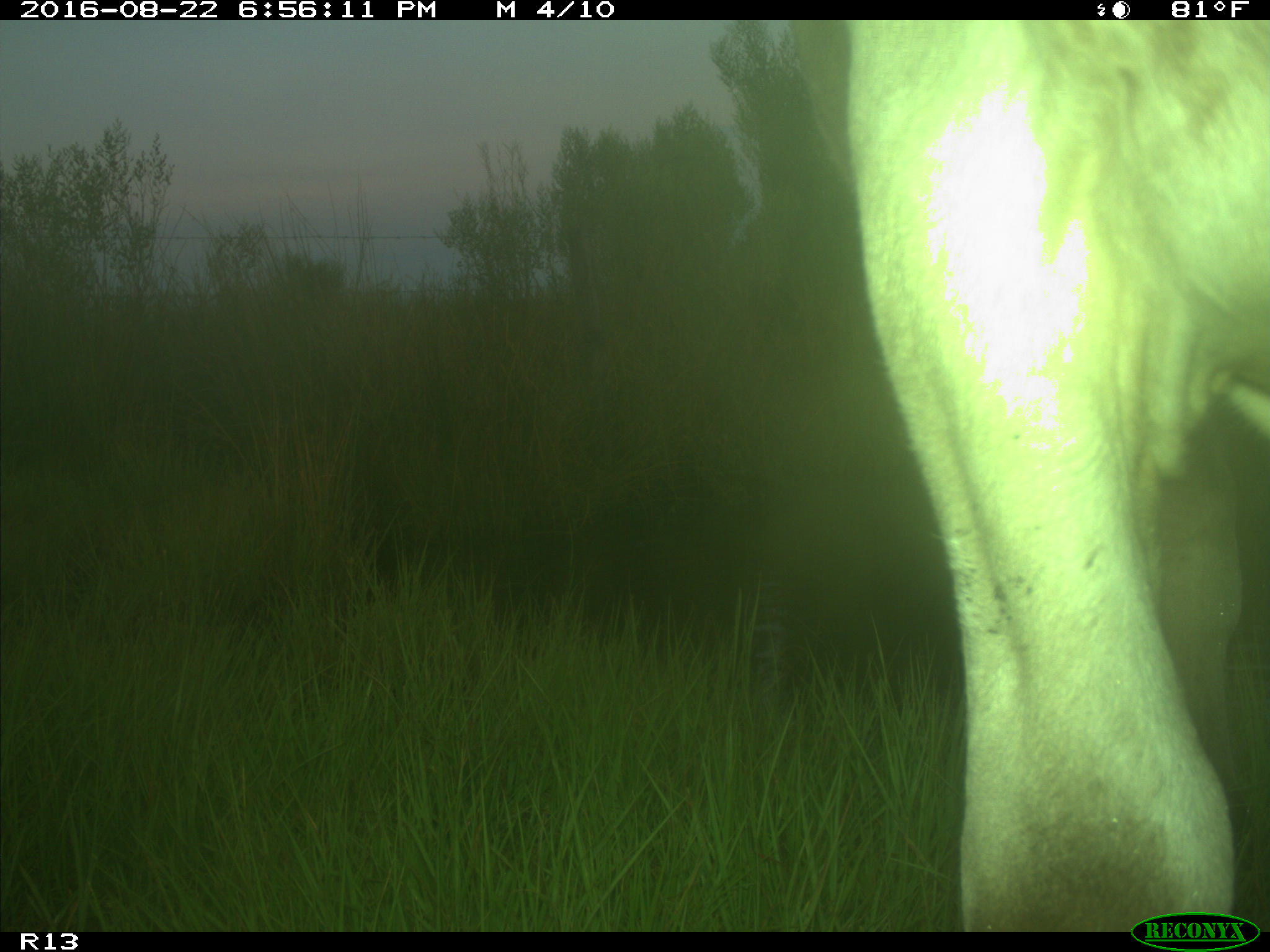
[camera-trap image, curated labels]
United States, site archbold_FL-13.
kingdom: Animalia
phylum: Chordata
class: Mammalia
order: Artiodactyla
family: Bovidae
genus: Bos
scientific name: Bos taurus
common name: domestic cow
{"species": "Bos taurus (domestic cow)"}